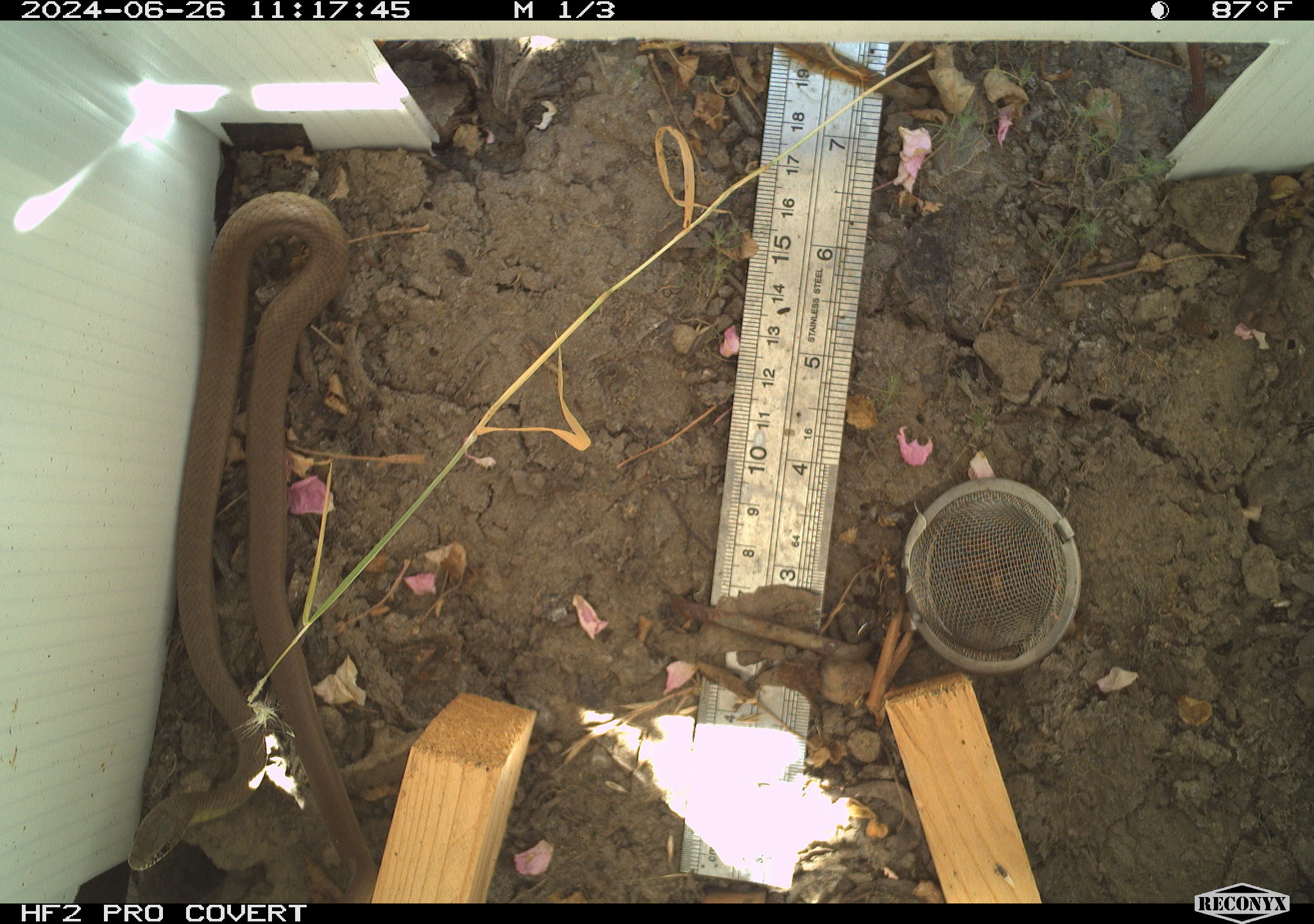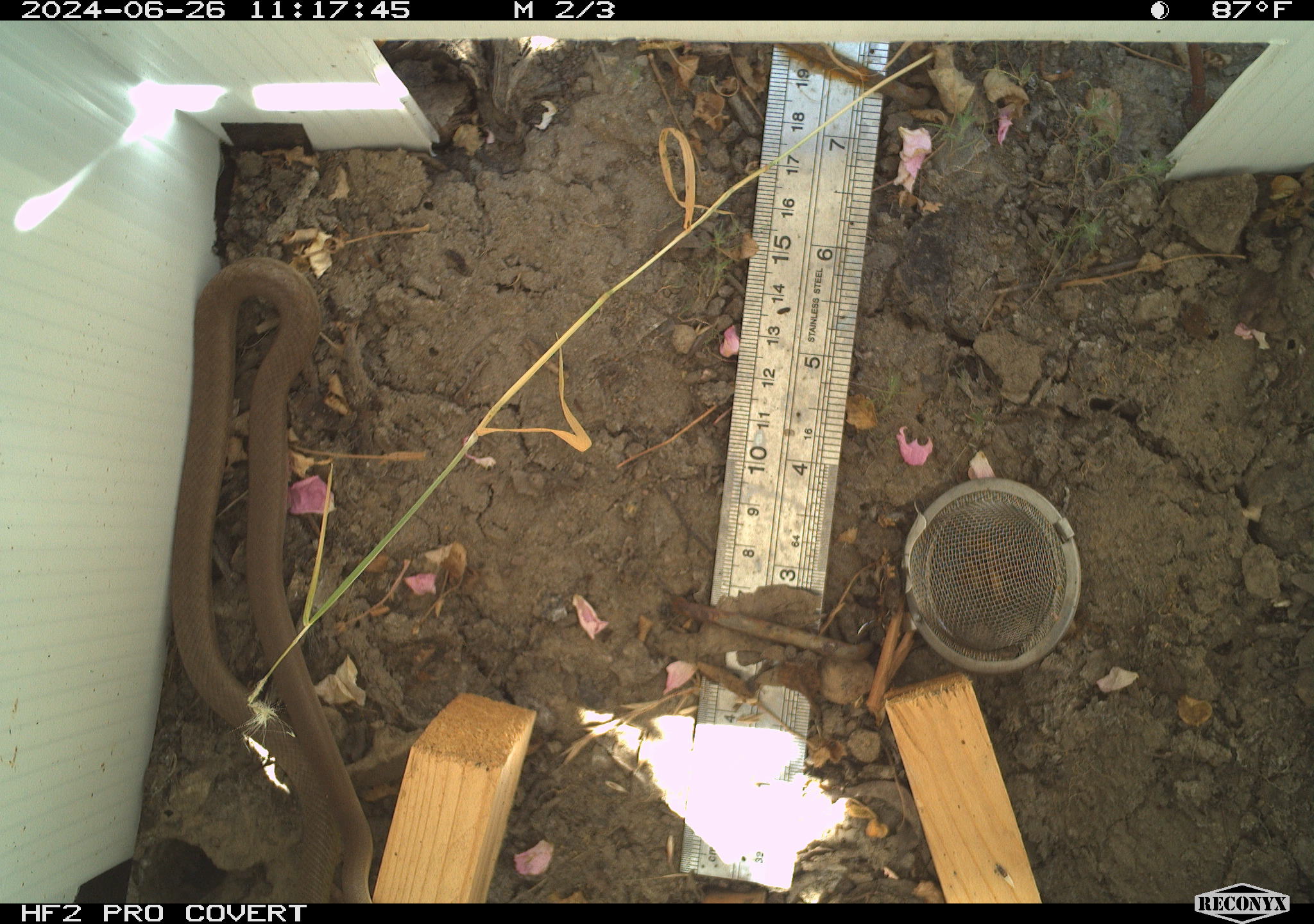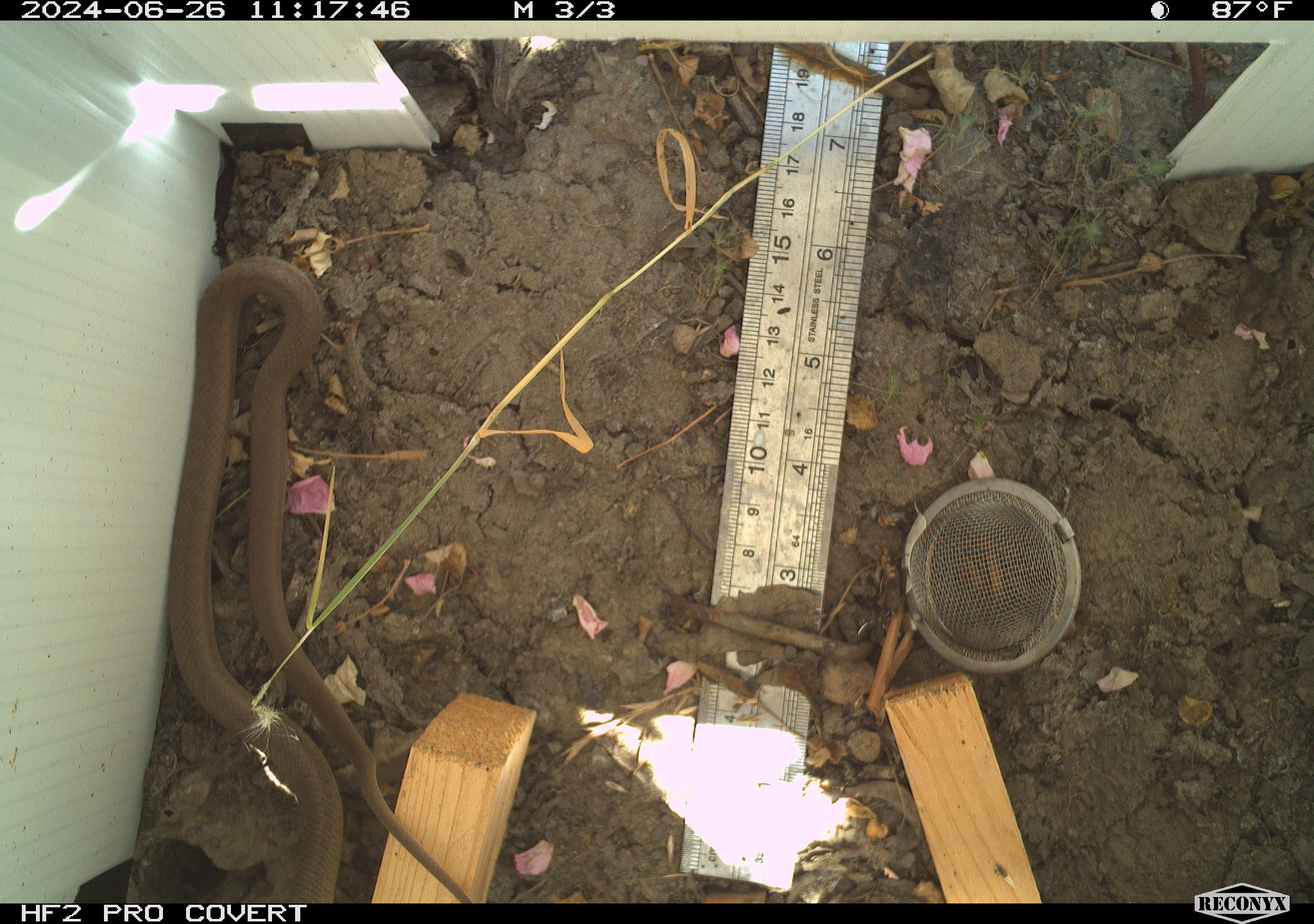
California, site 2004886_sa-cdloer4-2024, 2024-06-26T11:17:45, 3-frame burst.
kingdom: Animalia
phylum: Chordata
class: Reptilia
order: Squamata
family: Colubridae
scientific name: Colubridae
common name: colubrid snakes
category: colubridae family